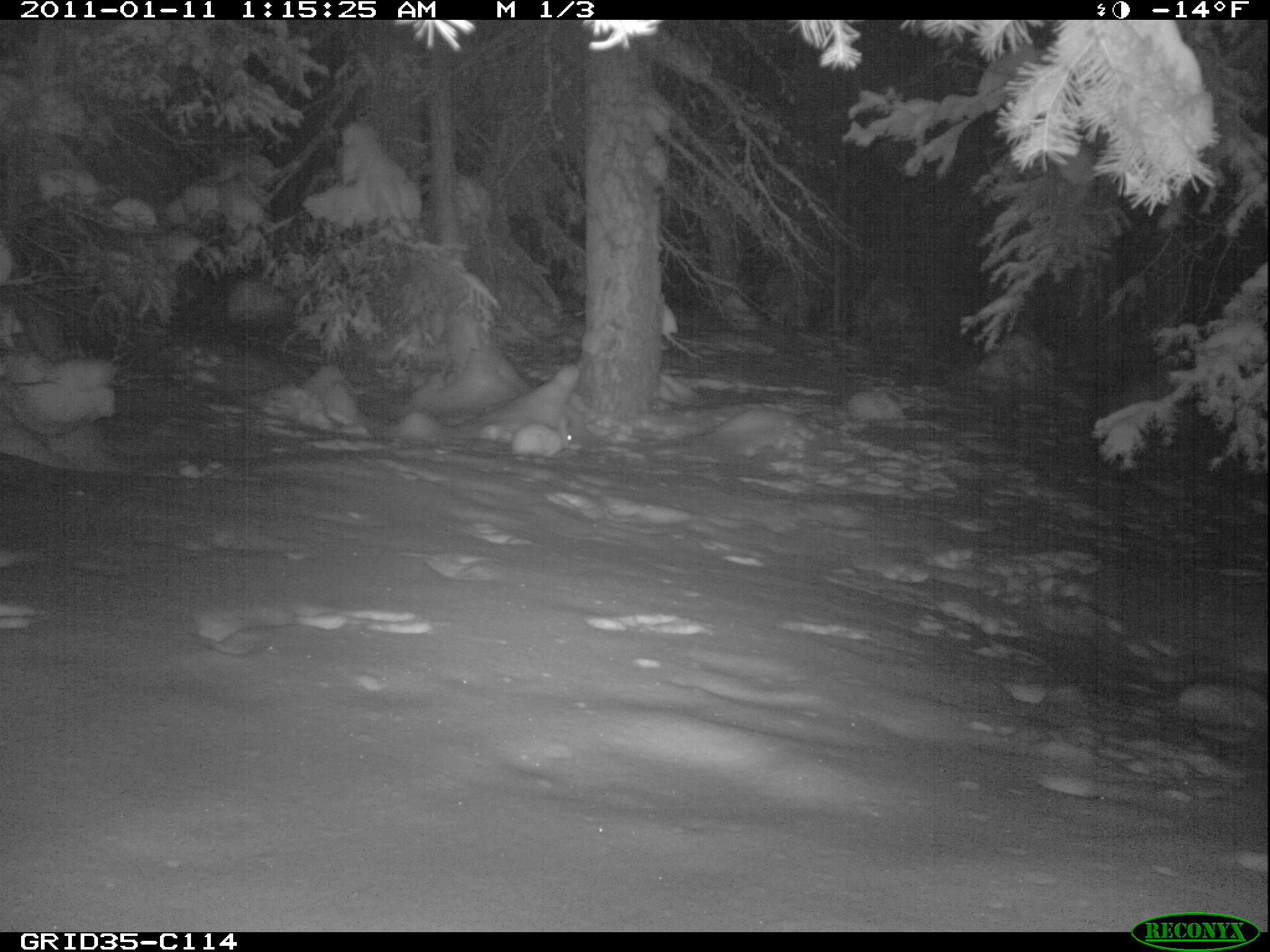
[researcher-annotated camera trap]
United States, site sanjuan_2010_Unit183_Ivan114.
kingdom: Animalia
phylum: Chordata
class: Mammalia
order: Lagomorpha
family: Leporidae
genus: Lepus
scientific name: Lepus americanus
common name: snowshoe hare